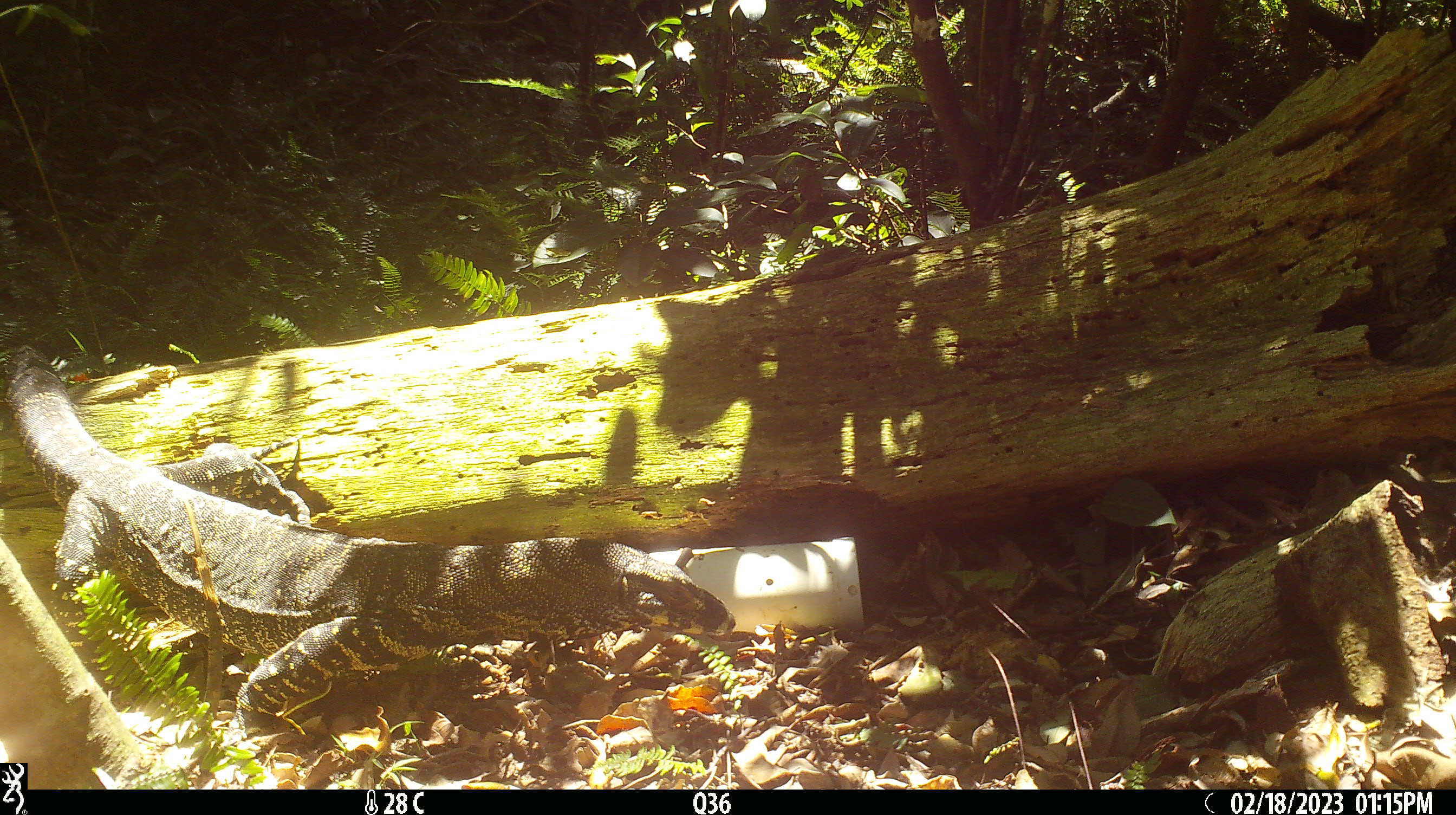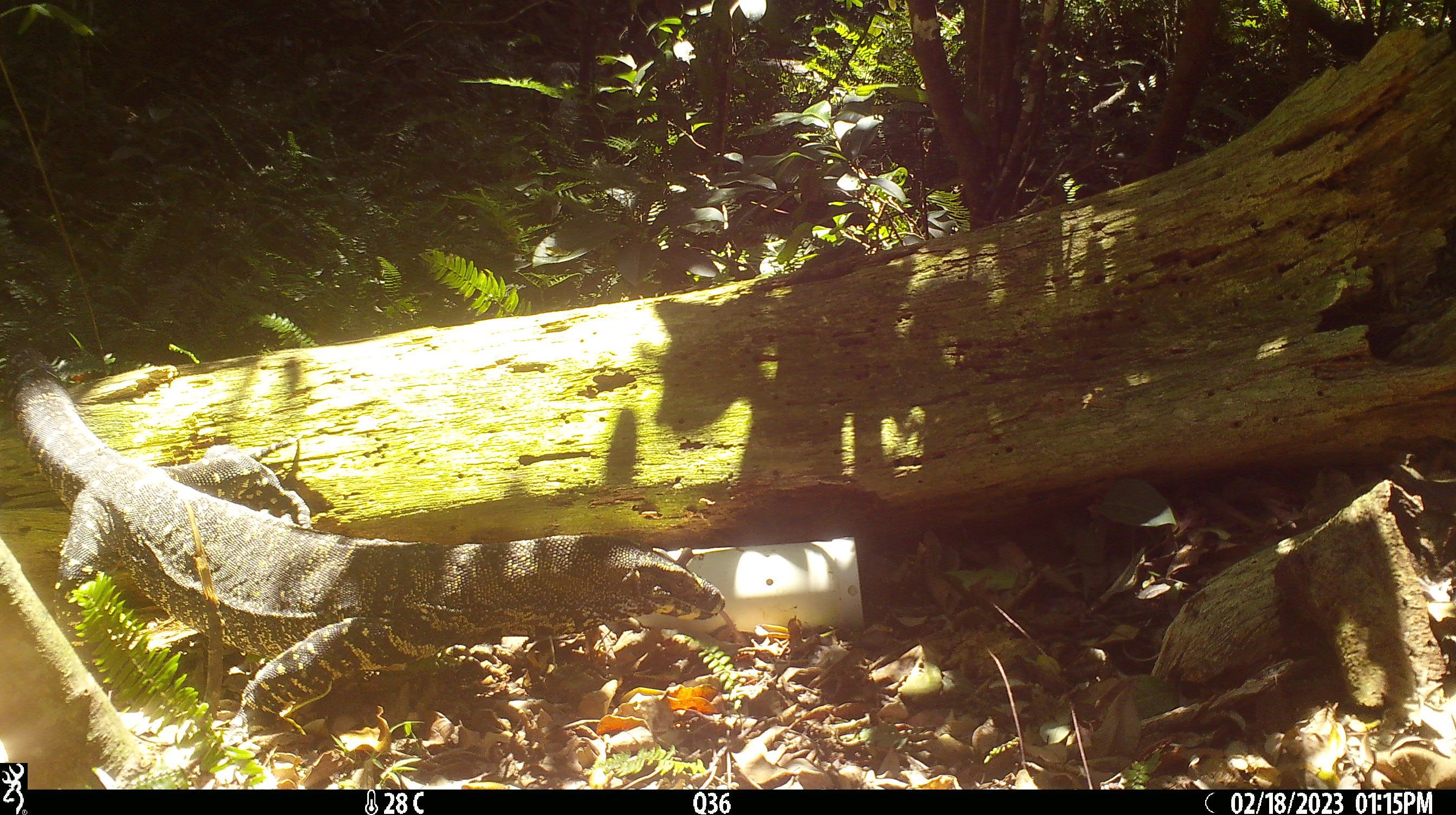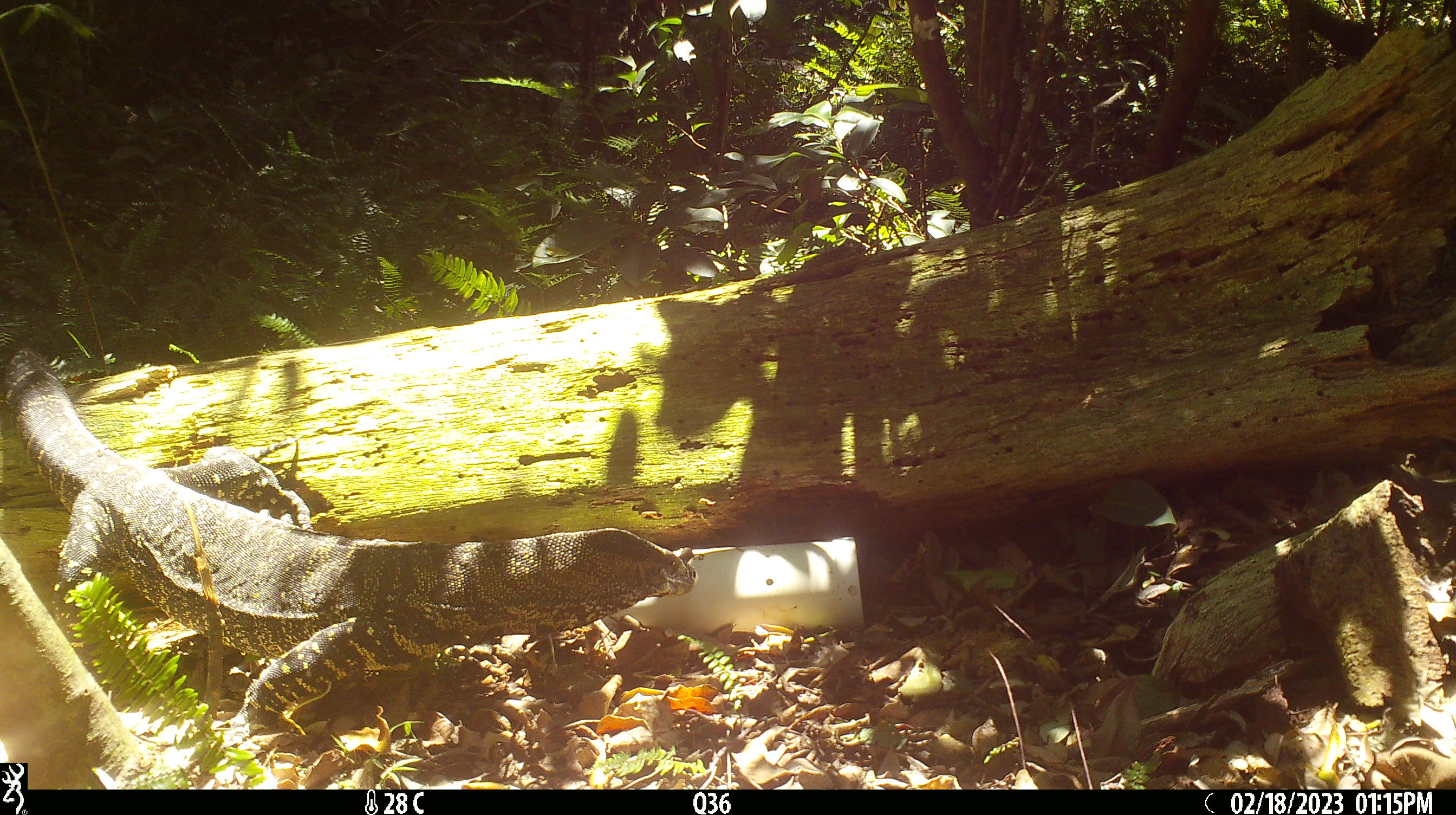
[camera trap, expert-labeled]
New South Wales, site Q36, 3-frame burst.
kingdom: Animalia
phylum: Chordata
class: Reptilia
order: Squamata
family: Varanidae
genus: Varanus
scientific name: Varanus varius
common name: lace monitor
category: goanna